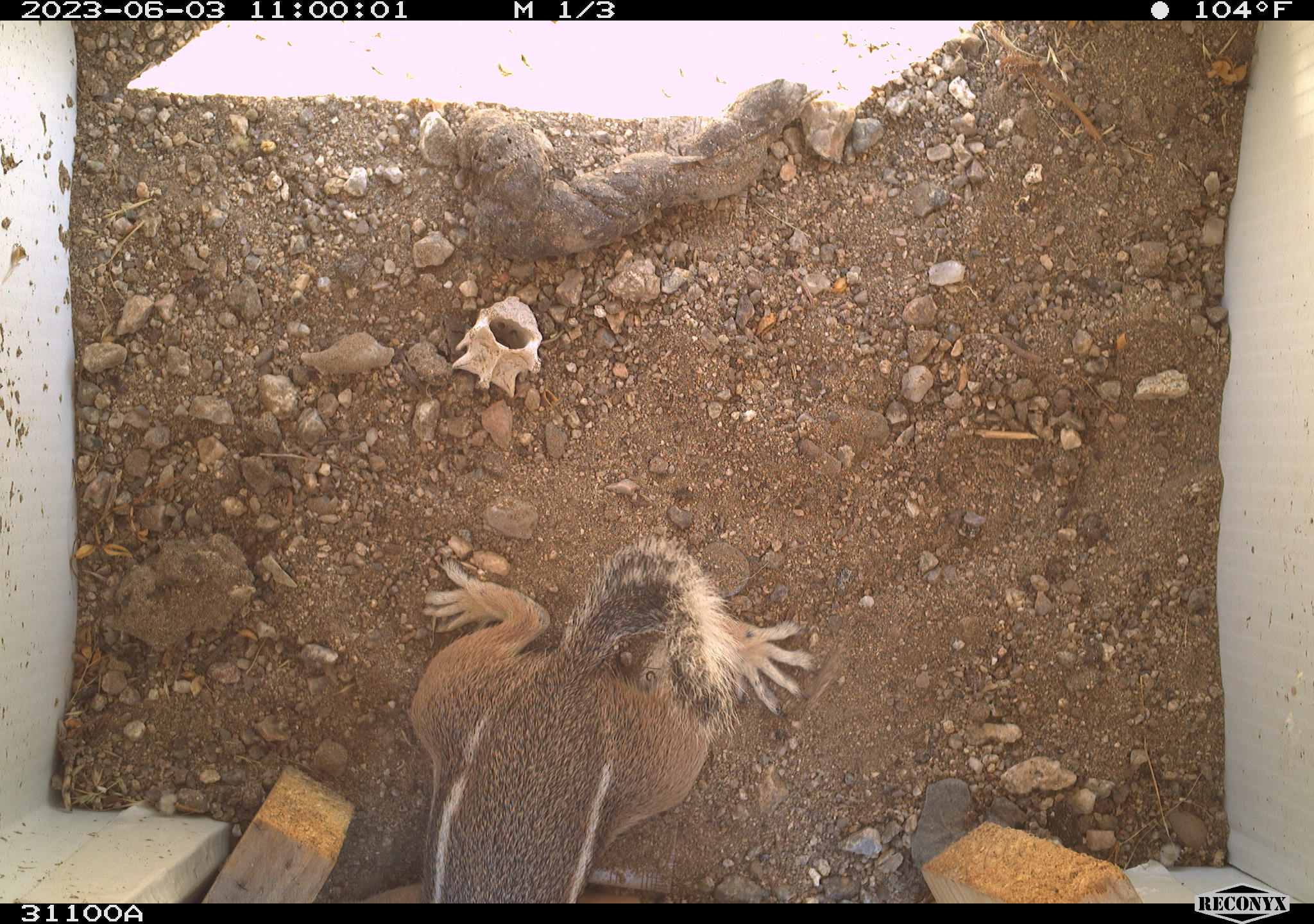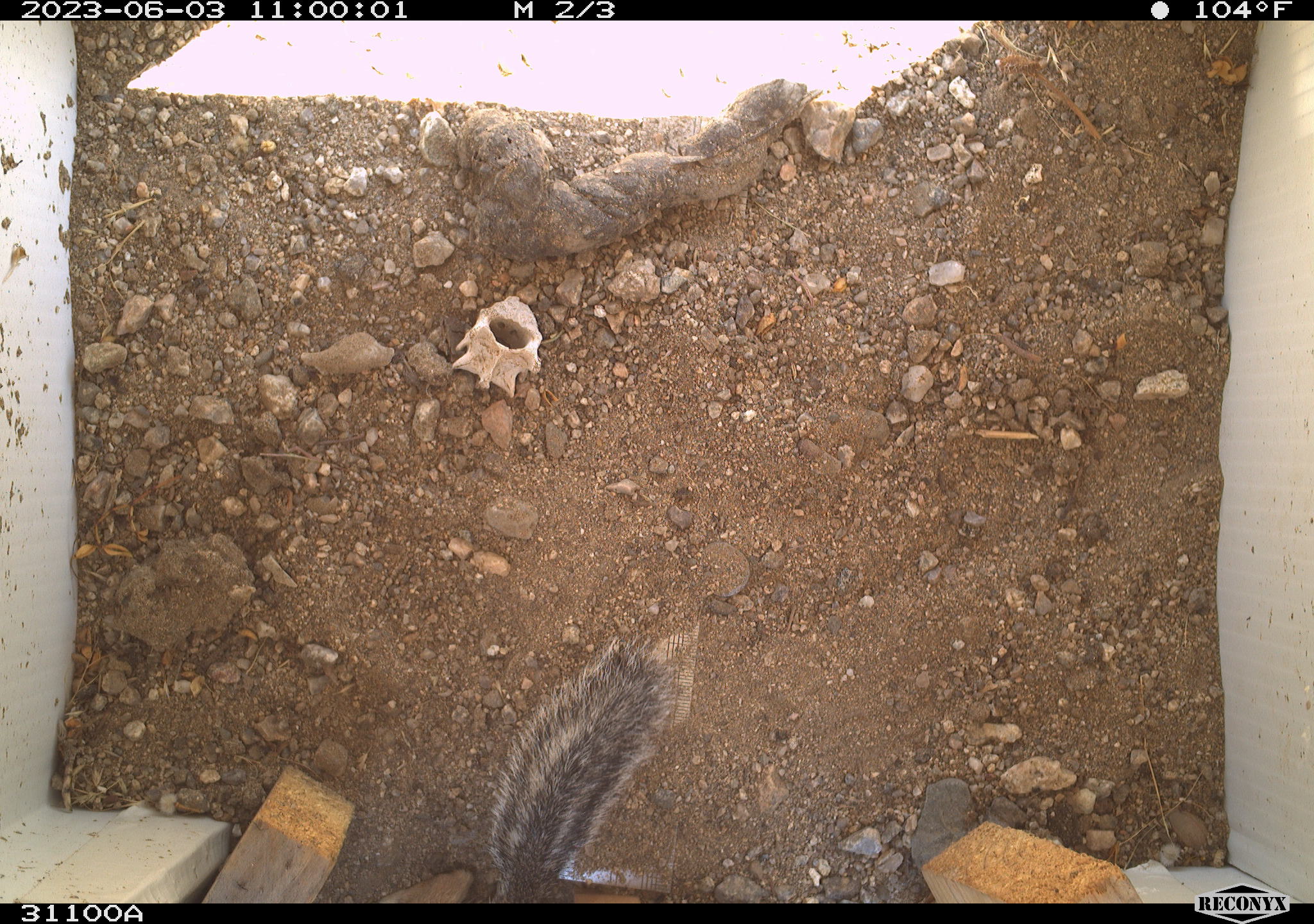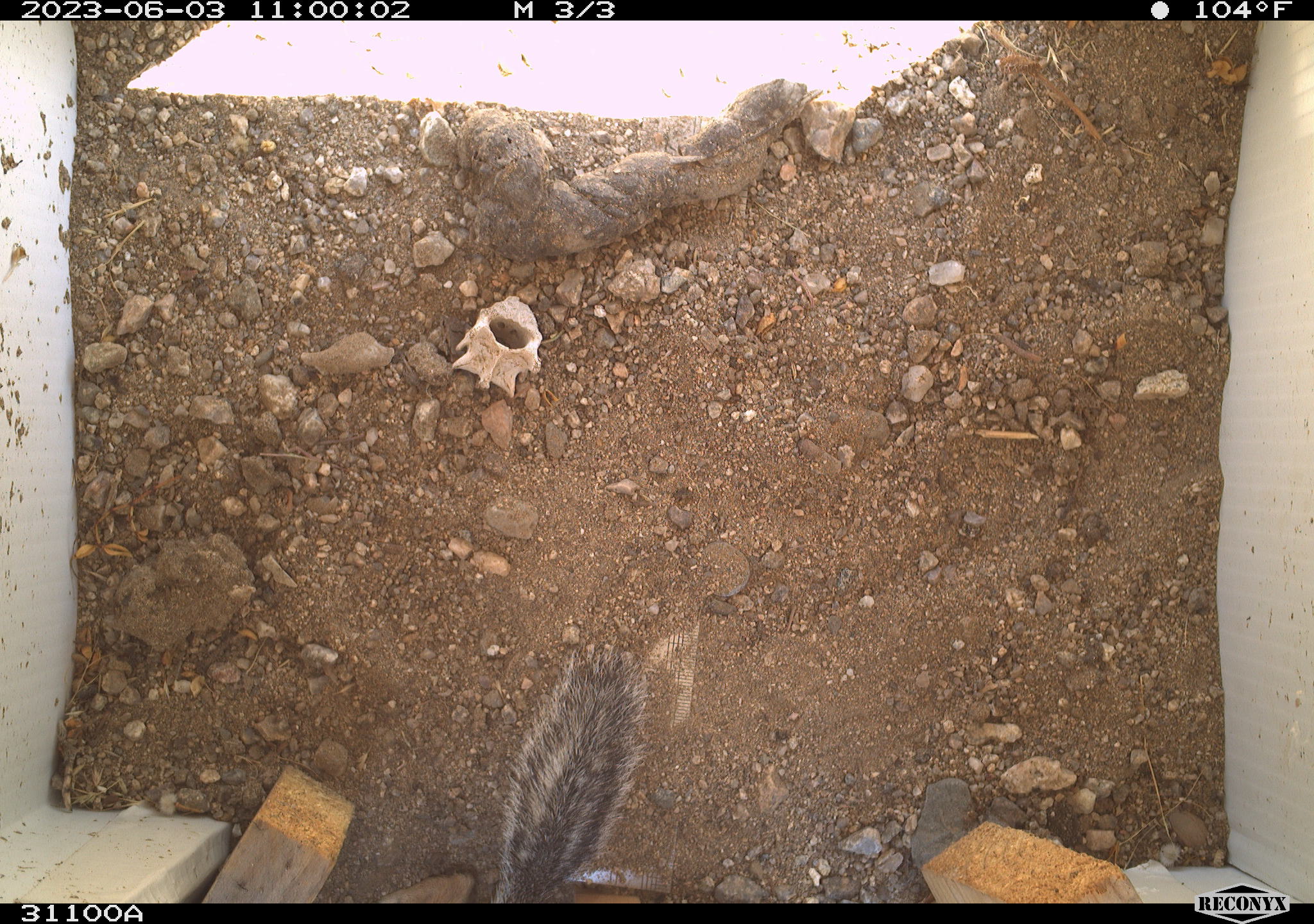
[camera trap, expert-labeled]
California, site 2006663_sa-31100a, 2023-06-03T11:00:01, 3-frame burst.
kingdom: Animalia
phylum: Chordata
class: Mammalia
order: Rodentia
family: Sciuridae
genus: Ammospermophilus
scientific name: Ammospermophilus leucurus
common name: white-tailed antelope squirrel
White-tailed antelope squirrel (Ammospermophilus leucurus).